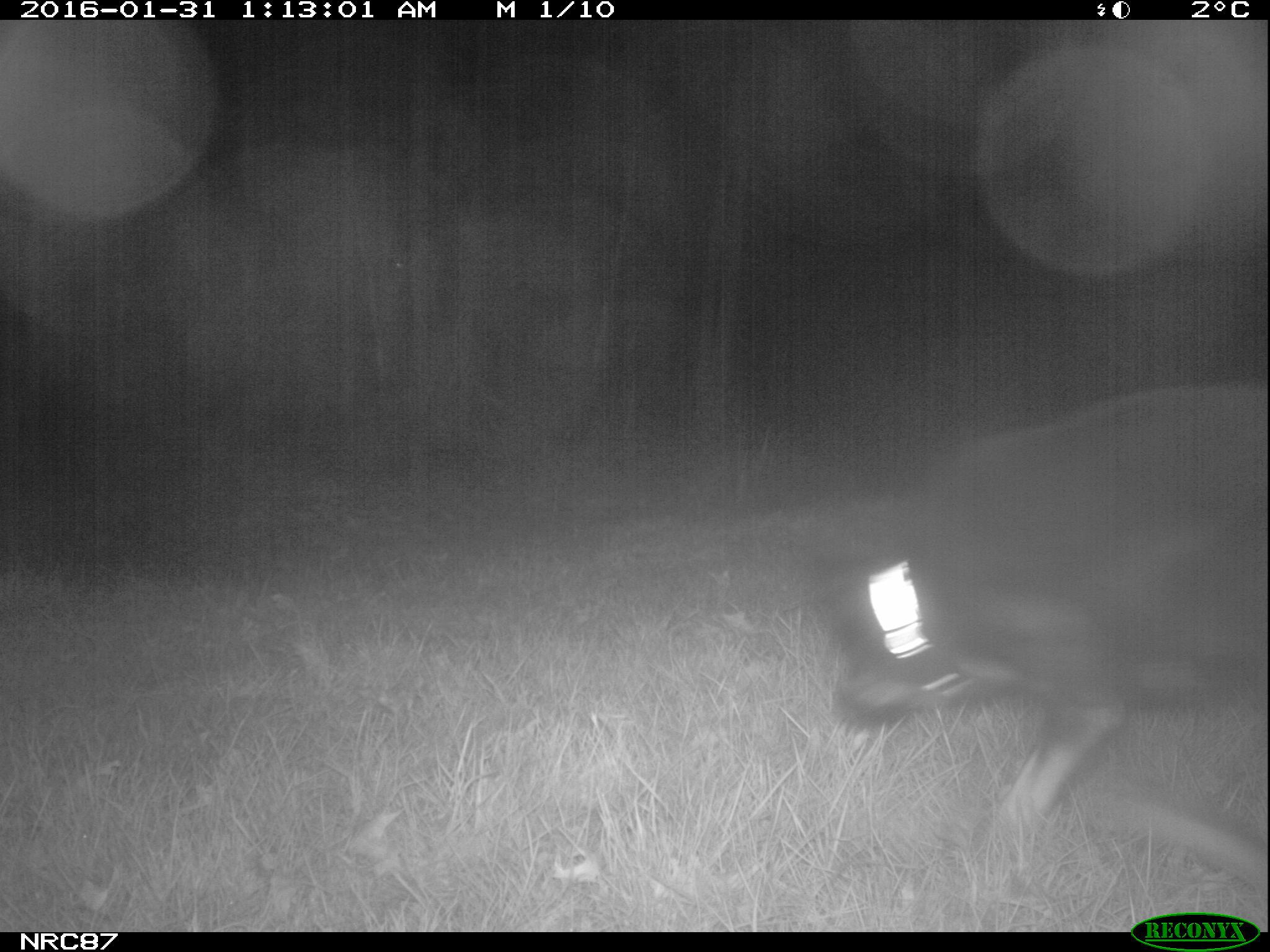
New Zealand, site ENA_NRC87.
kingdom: Animalia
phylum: Chordata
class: Mammalia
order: Carnivora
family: Canidae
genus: Canis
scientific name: Canis familiaris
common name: domestic dog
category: dog